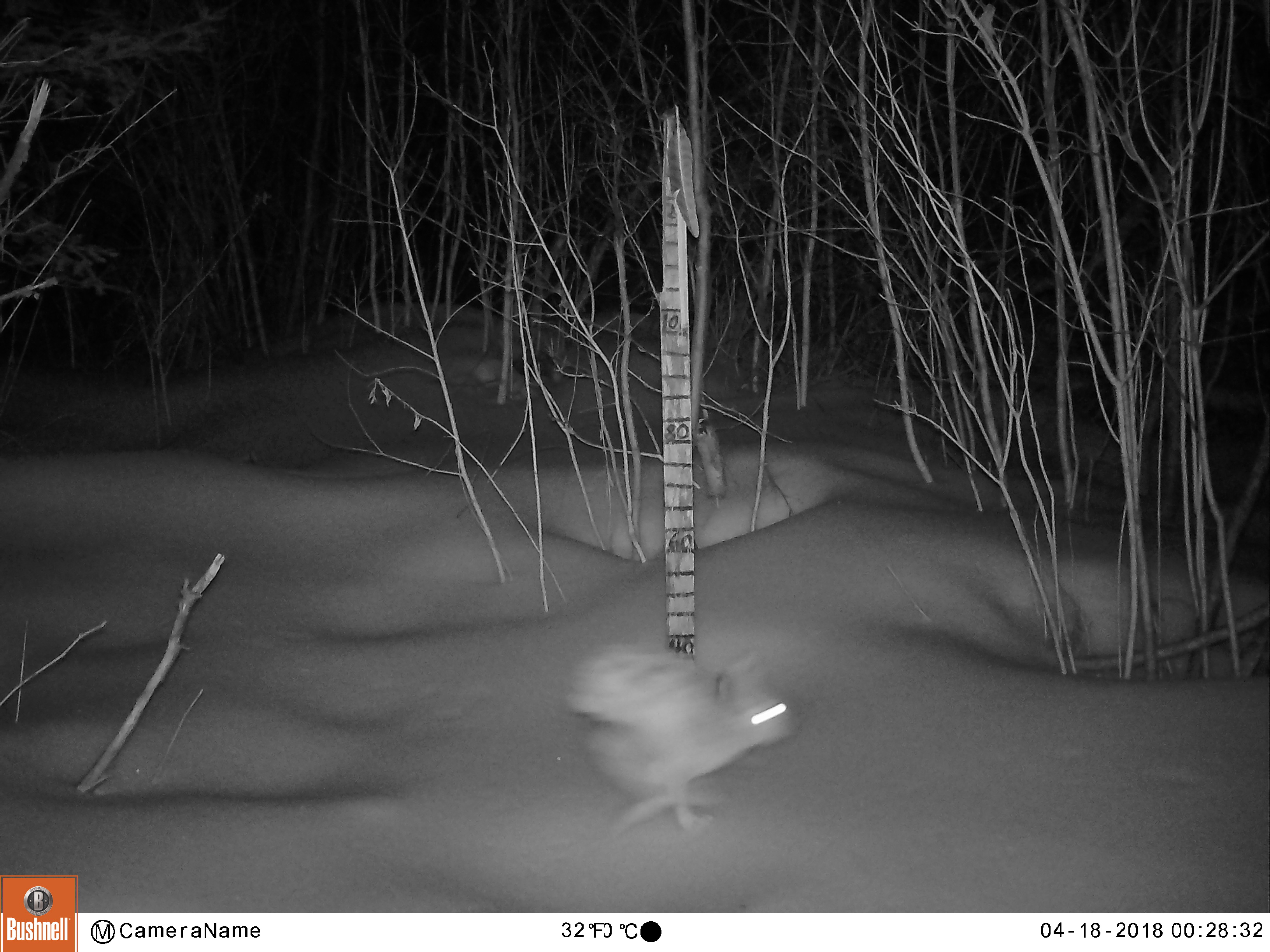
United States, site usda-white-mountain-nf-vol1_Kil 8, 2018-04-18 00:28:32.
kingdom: Animalia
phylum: Chordata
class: Mammalia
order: Lagomorpha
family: Leporidae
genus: Lepus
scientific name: Lepus americanus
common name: snowshoe hare